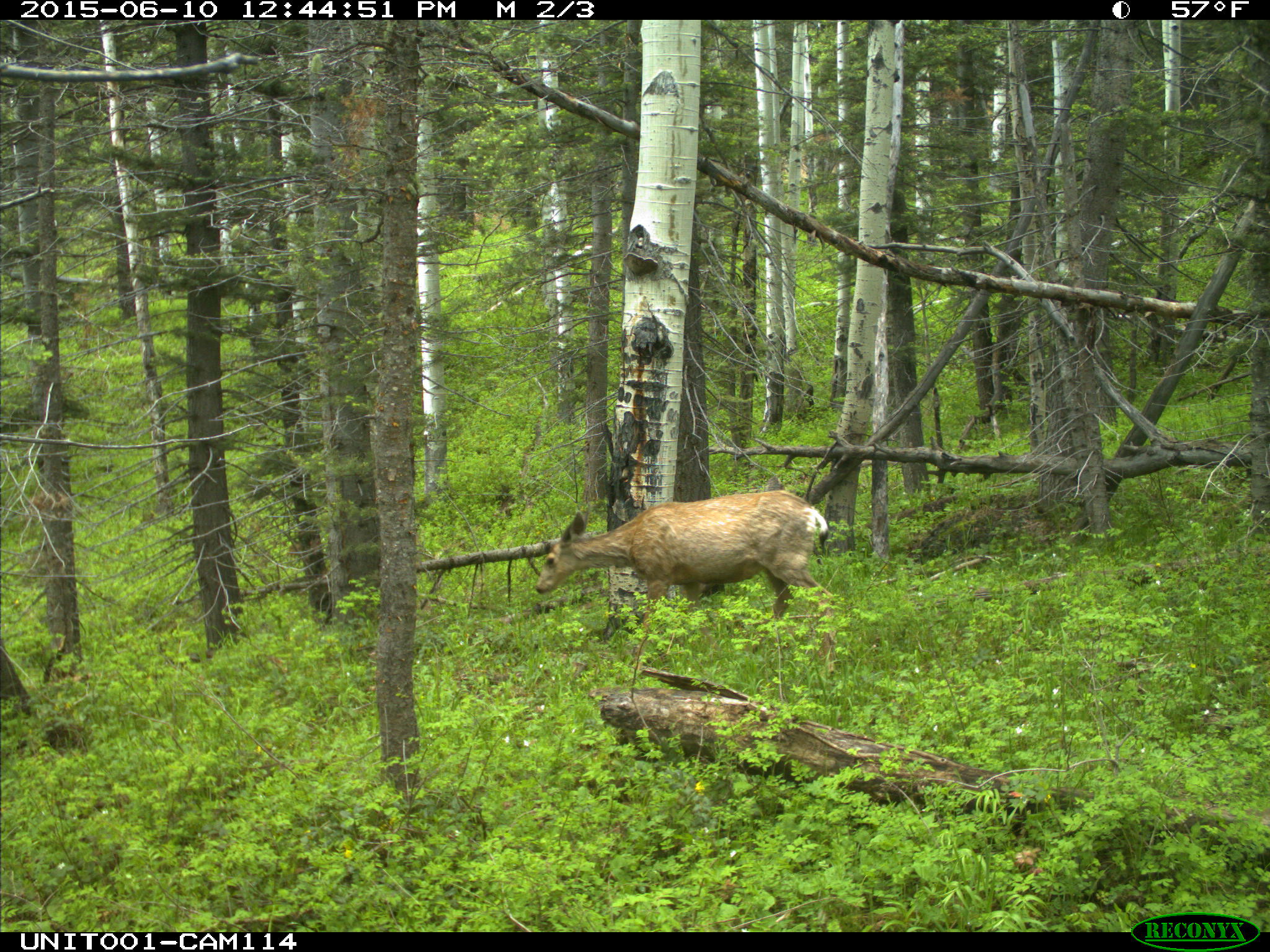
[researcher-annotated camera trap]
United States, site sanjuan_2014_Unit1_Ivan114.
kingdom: Animalia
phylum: Chordata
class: Mammalia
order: Artiodactyla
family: Cervidae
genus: Odocoileus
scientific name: Odocoileus hemionus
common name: mule deer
Odocoileus hemionus (mule deer).